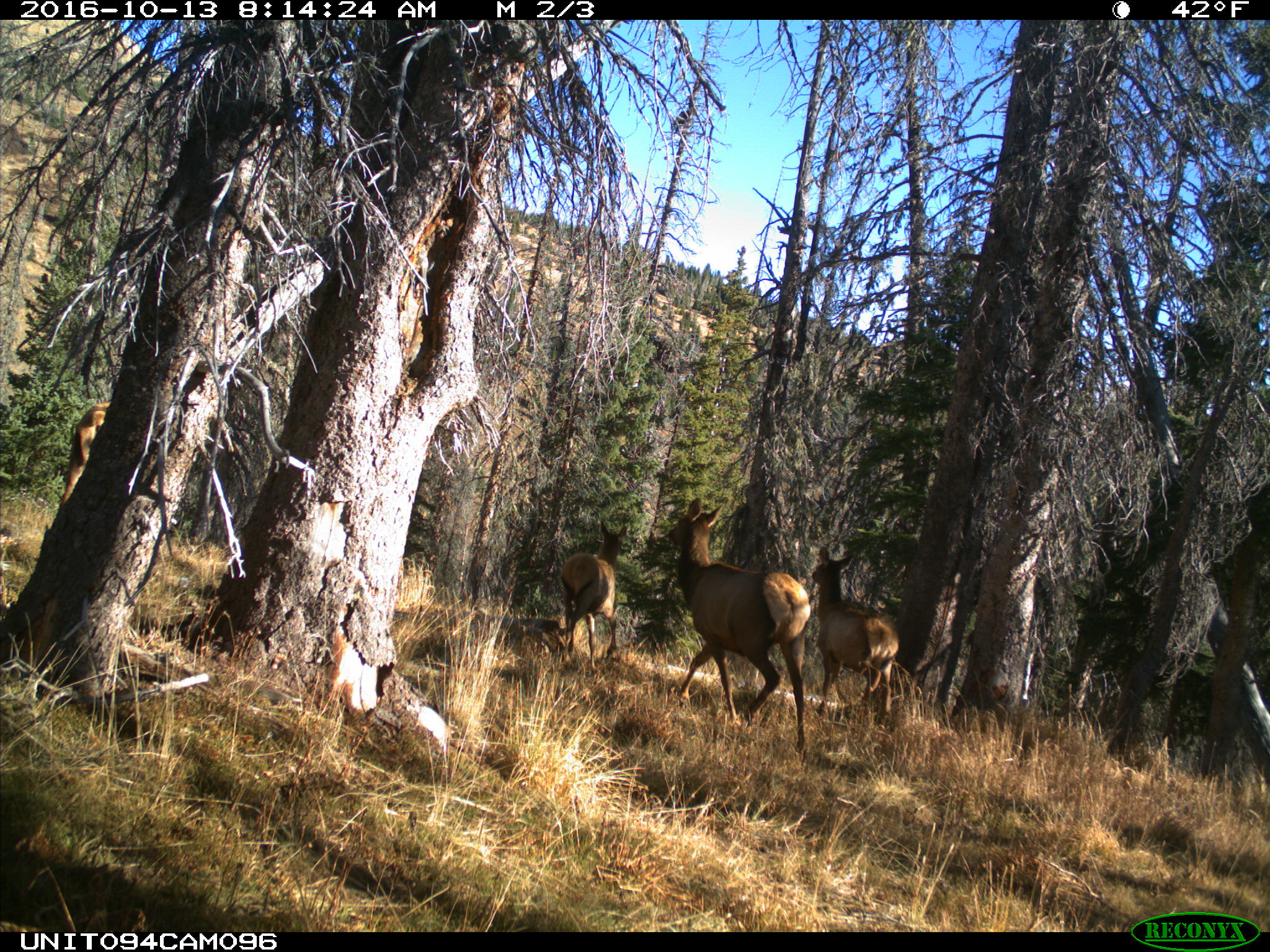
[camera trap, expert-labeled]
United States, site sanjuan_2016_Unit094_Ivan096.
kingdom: Animalia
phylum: Chordata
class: Mammalia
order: Artiodactyla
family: Cervidae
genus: Cervus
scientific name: Cervus elaphus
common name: red deer